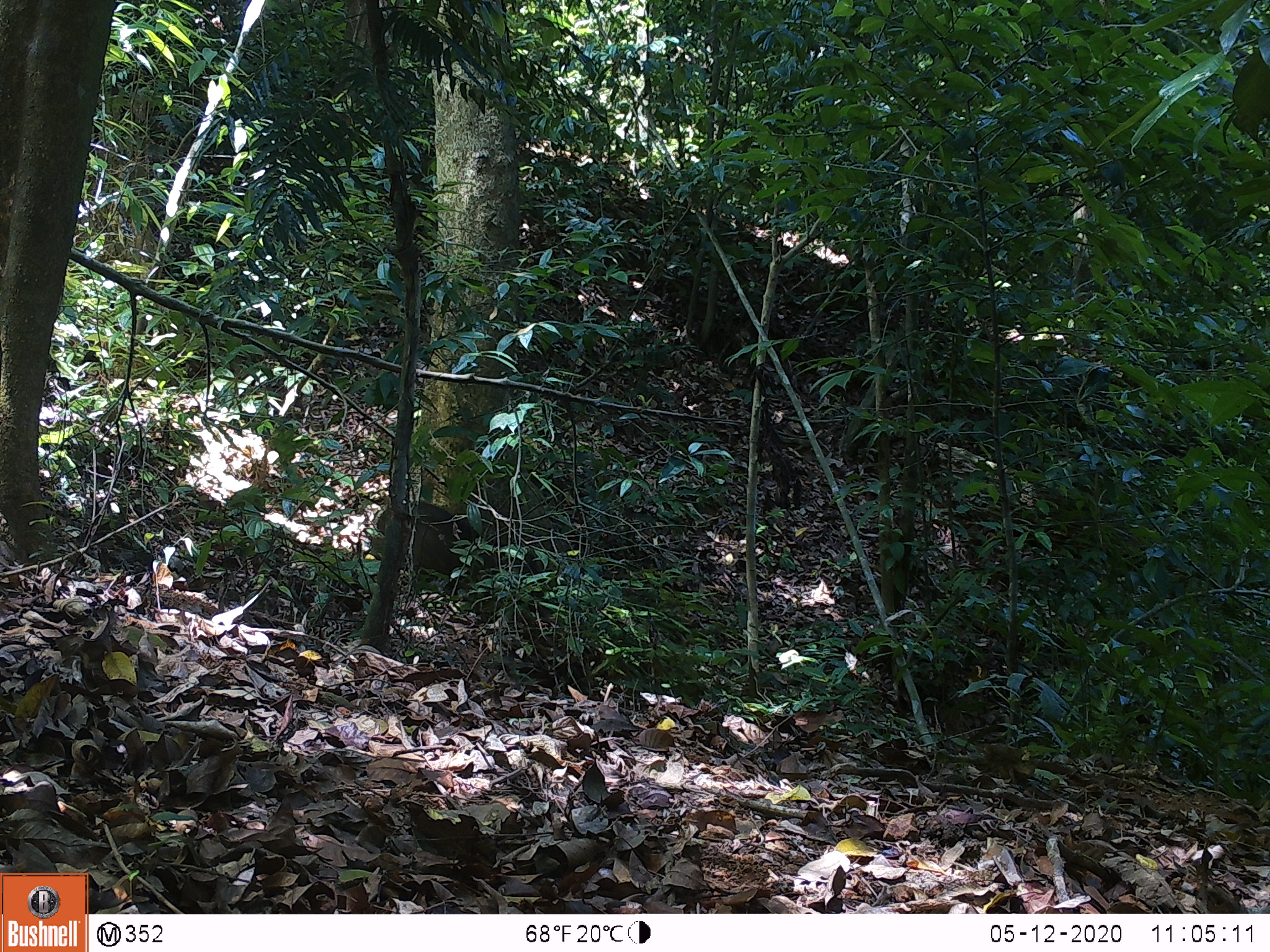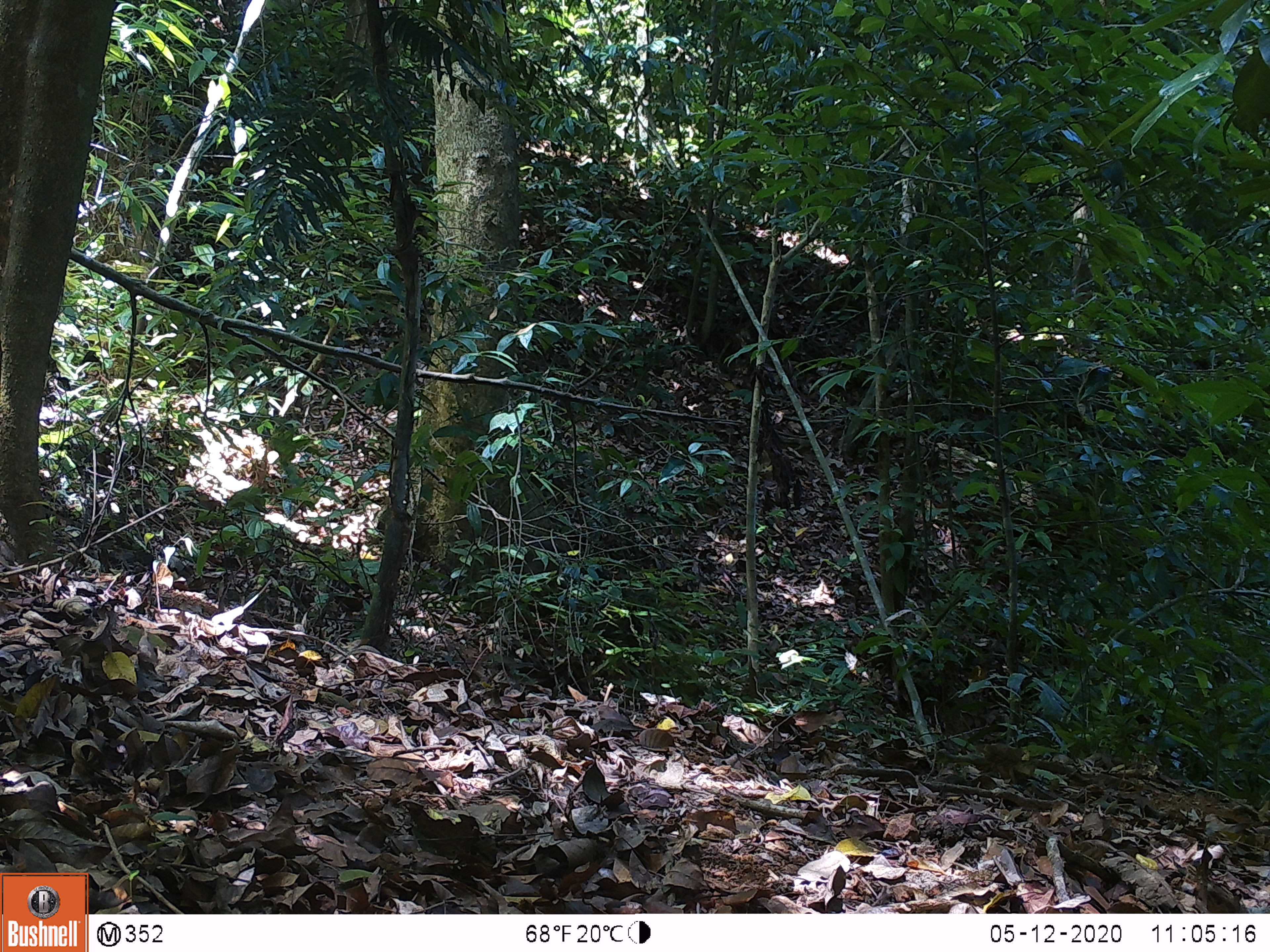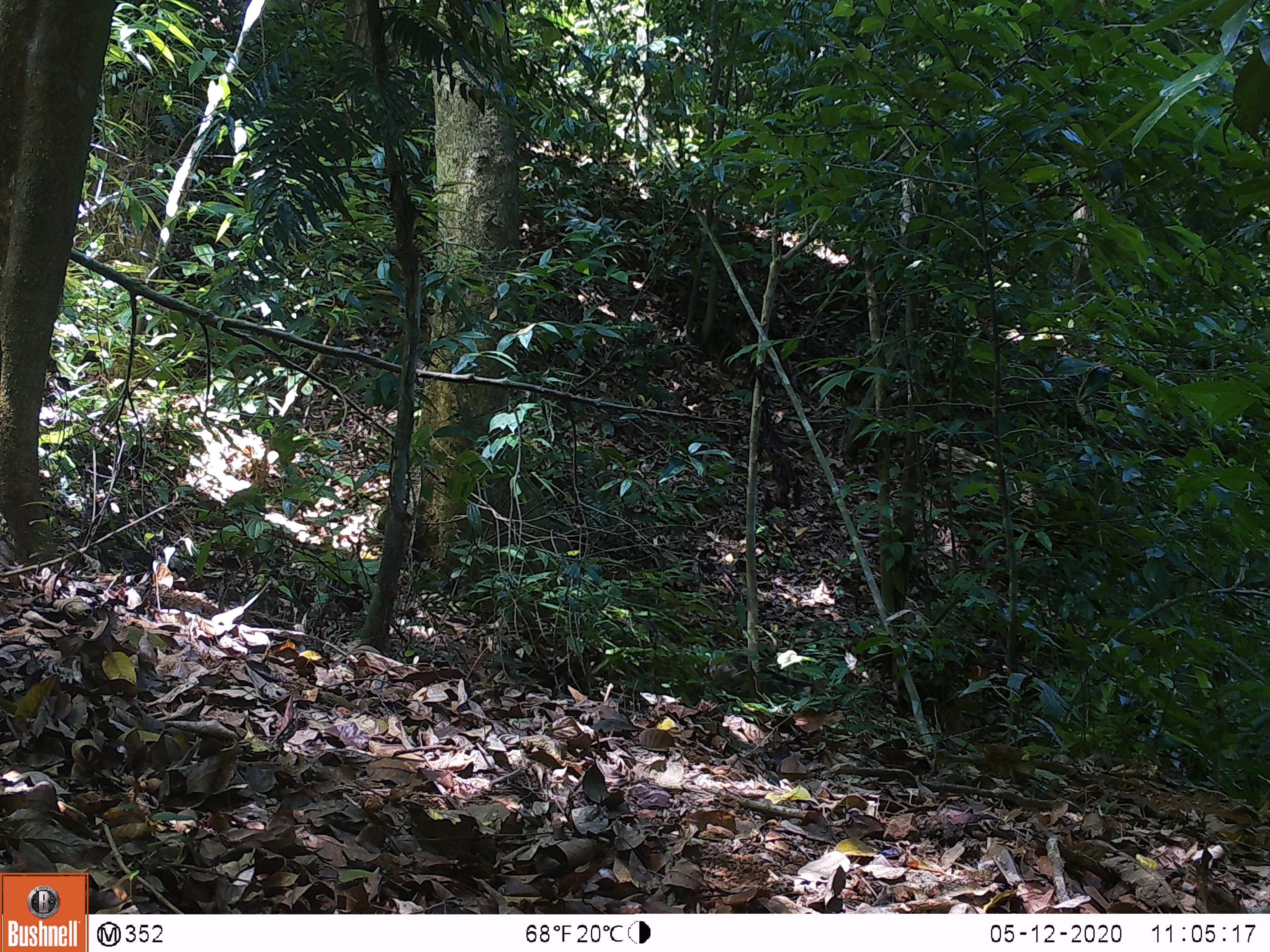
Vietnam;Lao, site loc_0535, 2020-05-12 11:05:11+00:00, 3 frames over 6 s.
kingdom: Animalia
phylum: Chordata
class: Mammalia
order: Artiodactyla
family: Suidae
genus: Sus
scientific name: Sus scrofa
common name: eurasian wild pig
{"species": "eurasian wild pig (Sus scrofa)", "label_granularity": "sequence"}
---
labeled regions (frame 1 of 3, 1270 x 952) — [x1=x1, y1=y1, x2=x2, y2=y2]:
eurasian wild pig: [x1=370, y1=500, x2=509, y2=585]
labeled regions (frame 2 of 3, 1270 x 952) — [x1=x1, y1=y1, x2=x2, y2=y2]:
eurasian wild pig: [x1=513, y1=533, x2=629, y2=613]